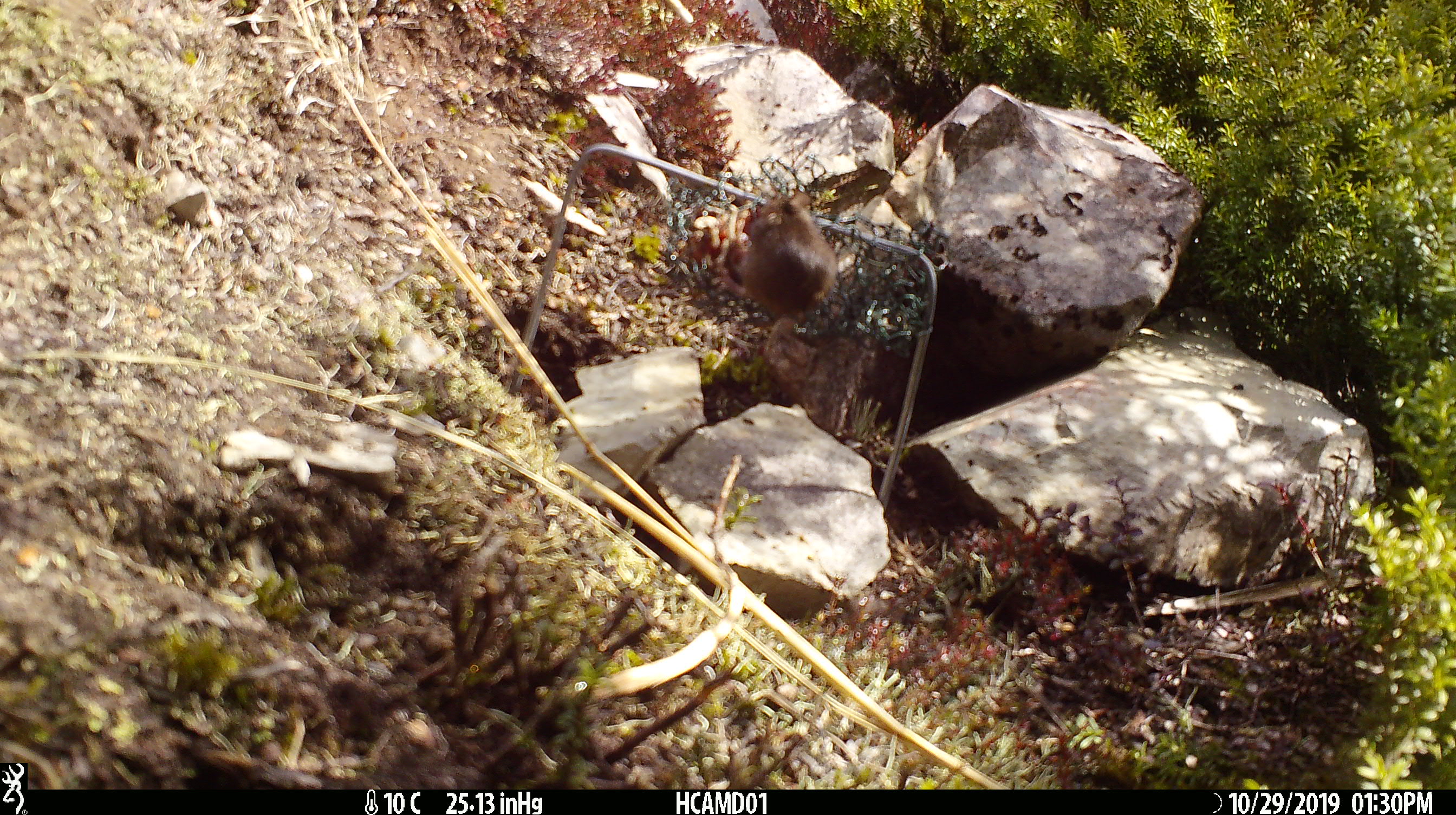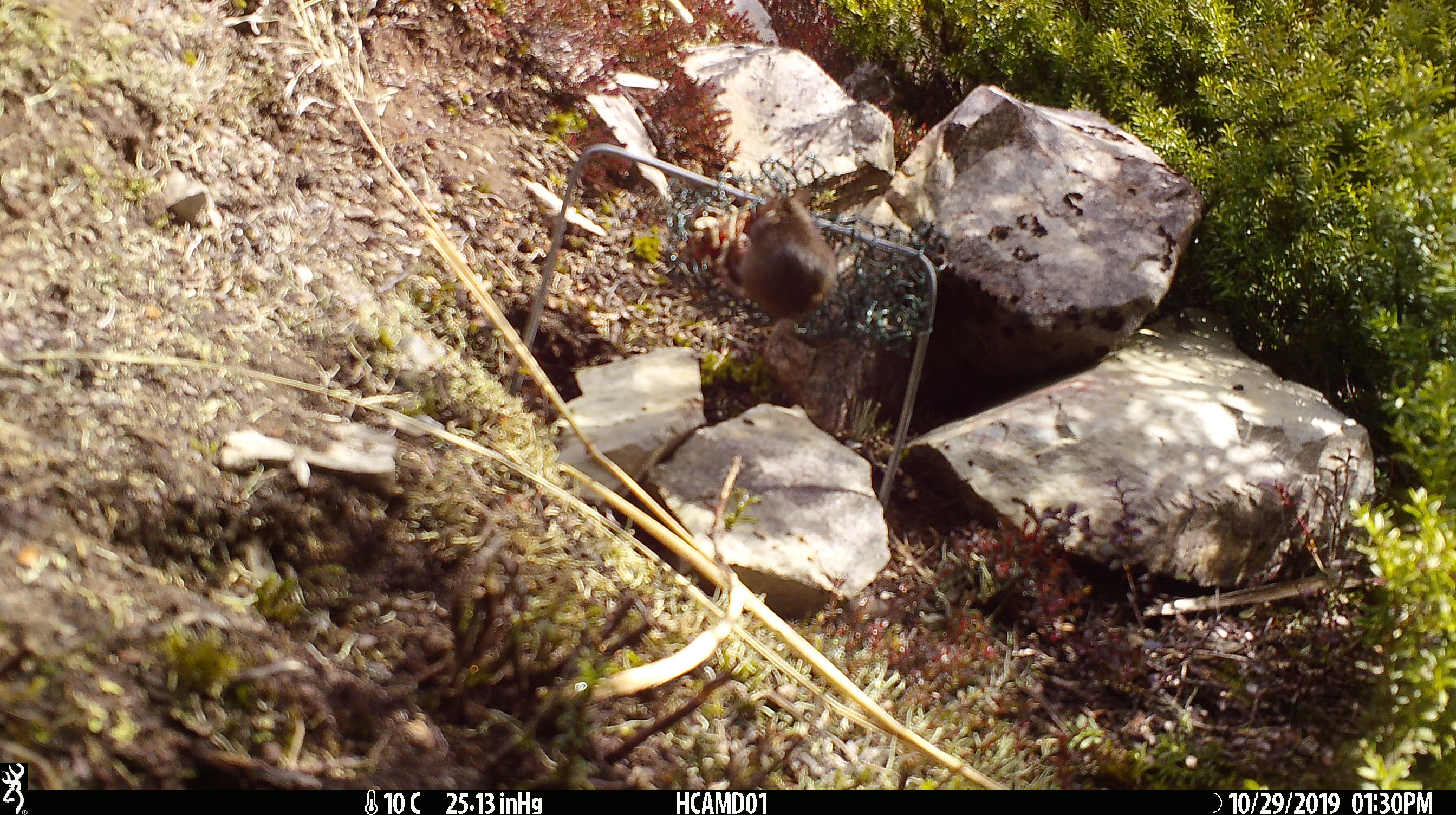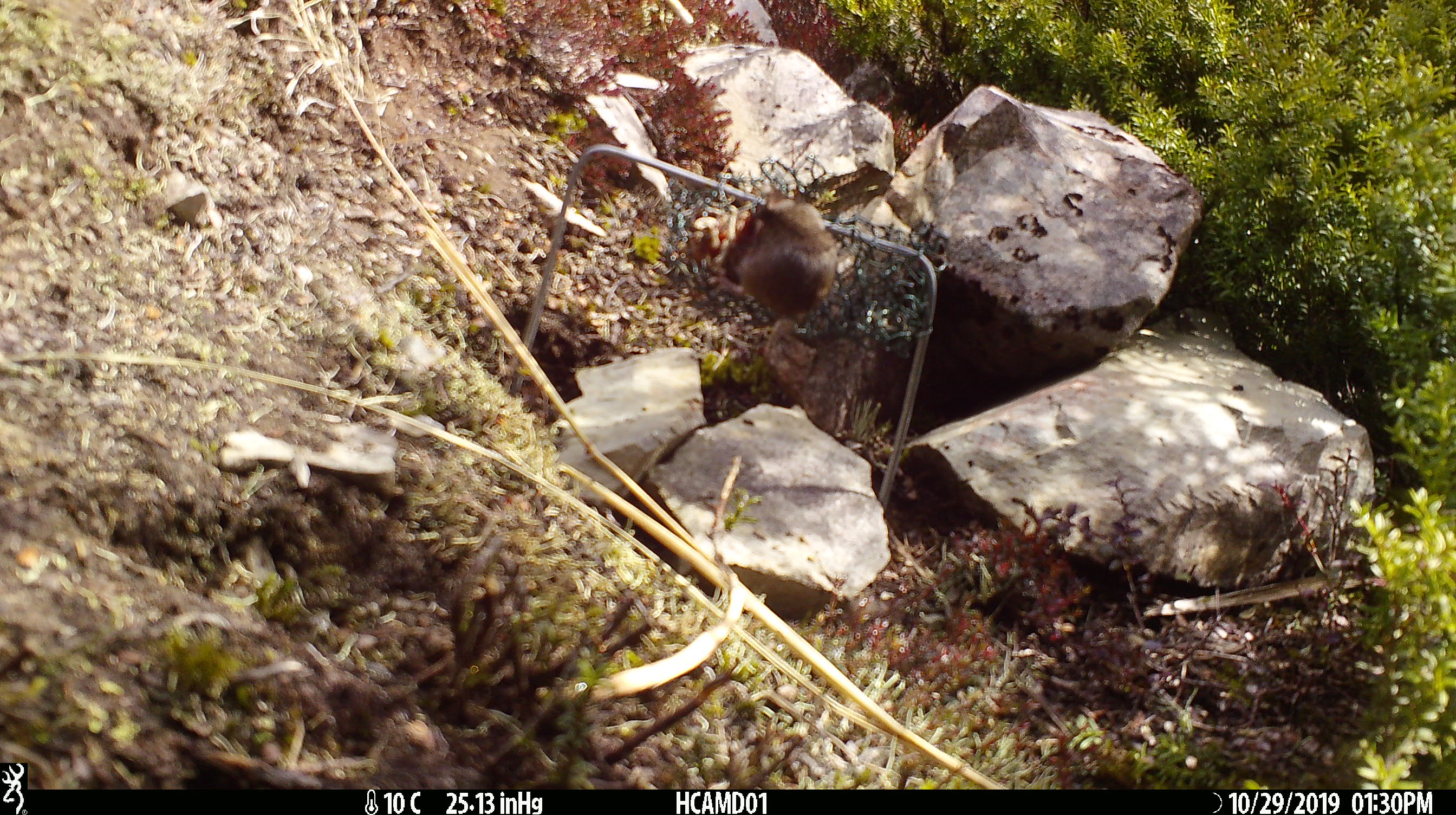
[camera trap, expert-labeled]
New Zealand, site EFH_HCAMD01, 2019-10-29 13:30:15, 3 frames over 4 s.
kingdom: Animalia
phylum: Chordata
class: Mammalia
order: Rodentia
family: Muridae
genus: Mus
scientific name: Mus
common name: mouse